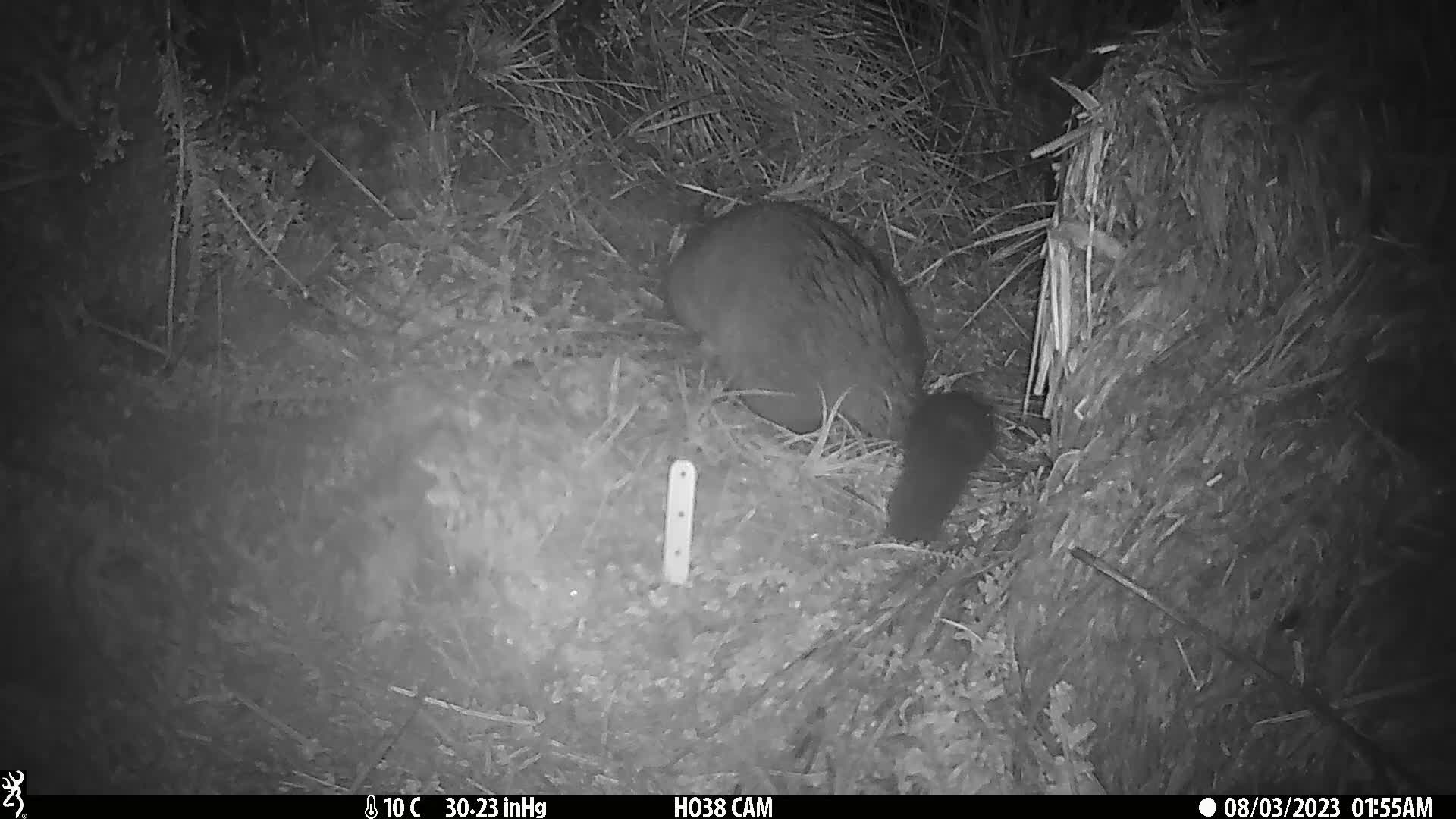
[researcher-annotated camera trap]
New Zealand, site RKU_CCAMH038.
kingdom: Animalia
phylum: Chordata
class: Mammalia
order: Diprotodontia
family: Phalangeridae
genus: Trichosurus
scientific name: Trichosurus vulpecula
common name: common brushtail possum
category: possum